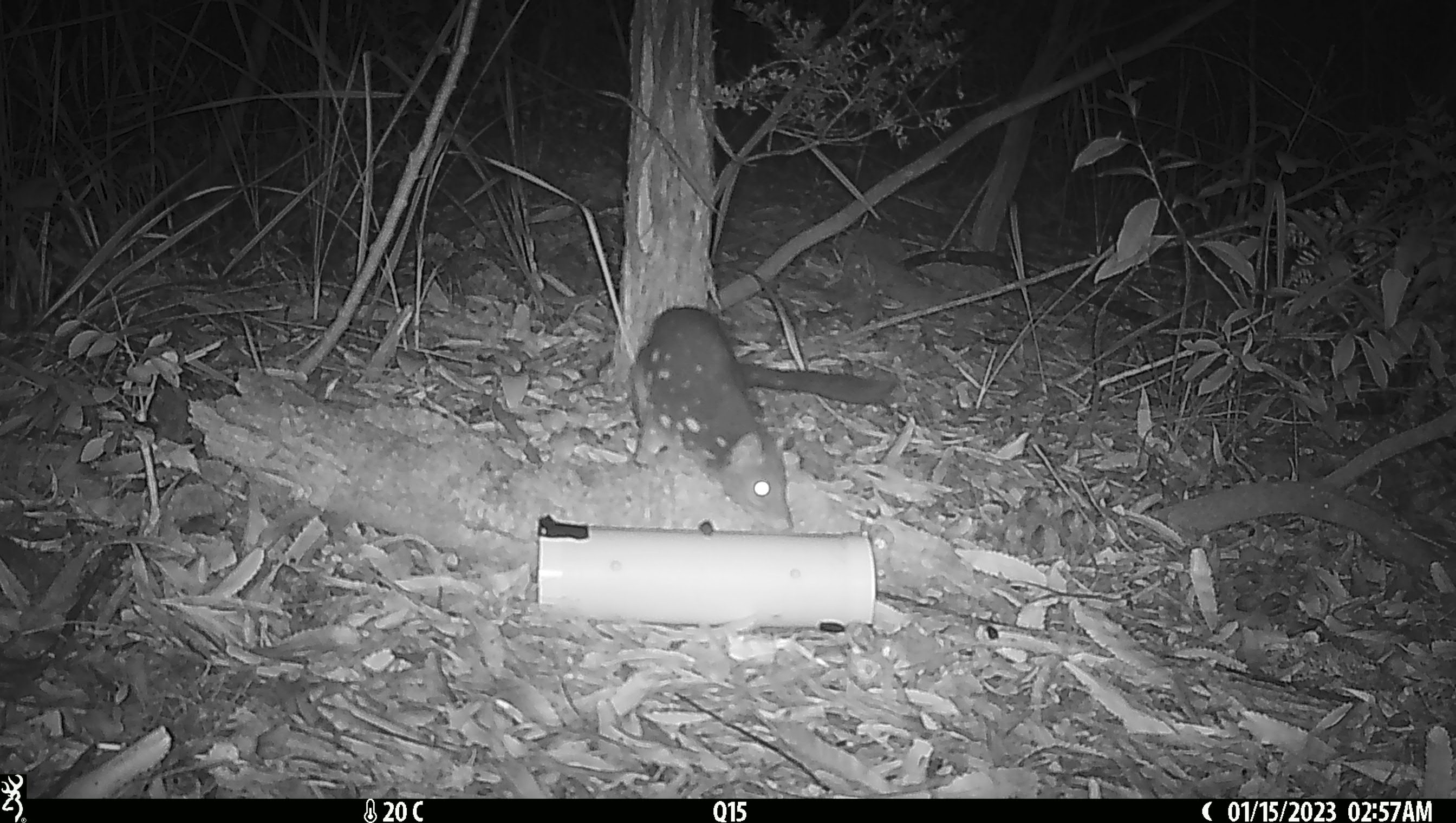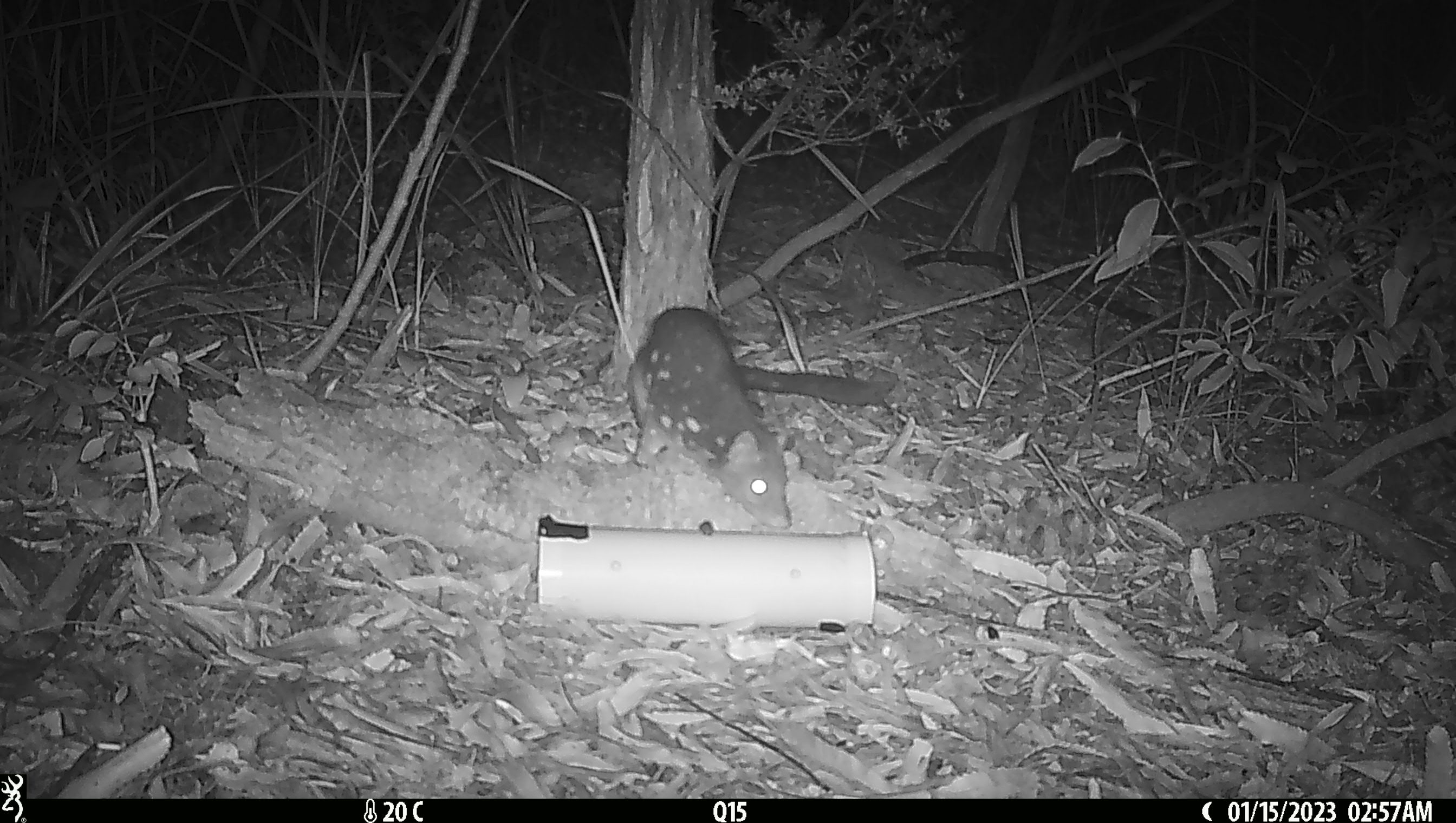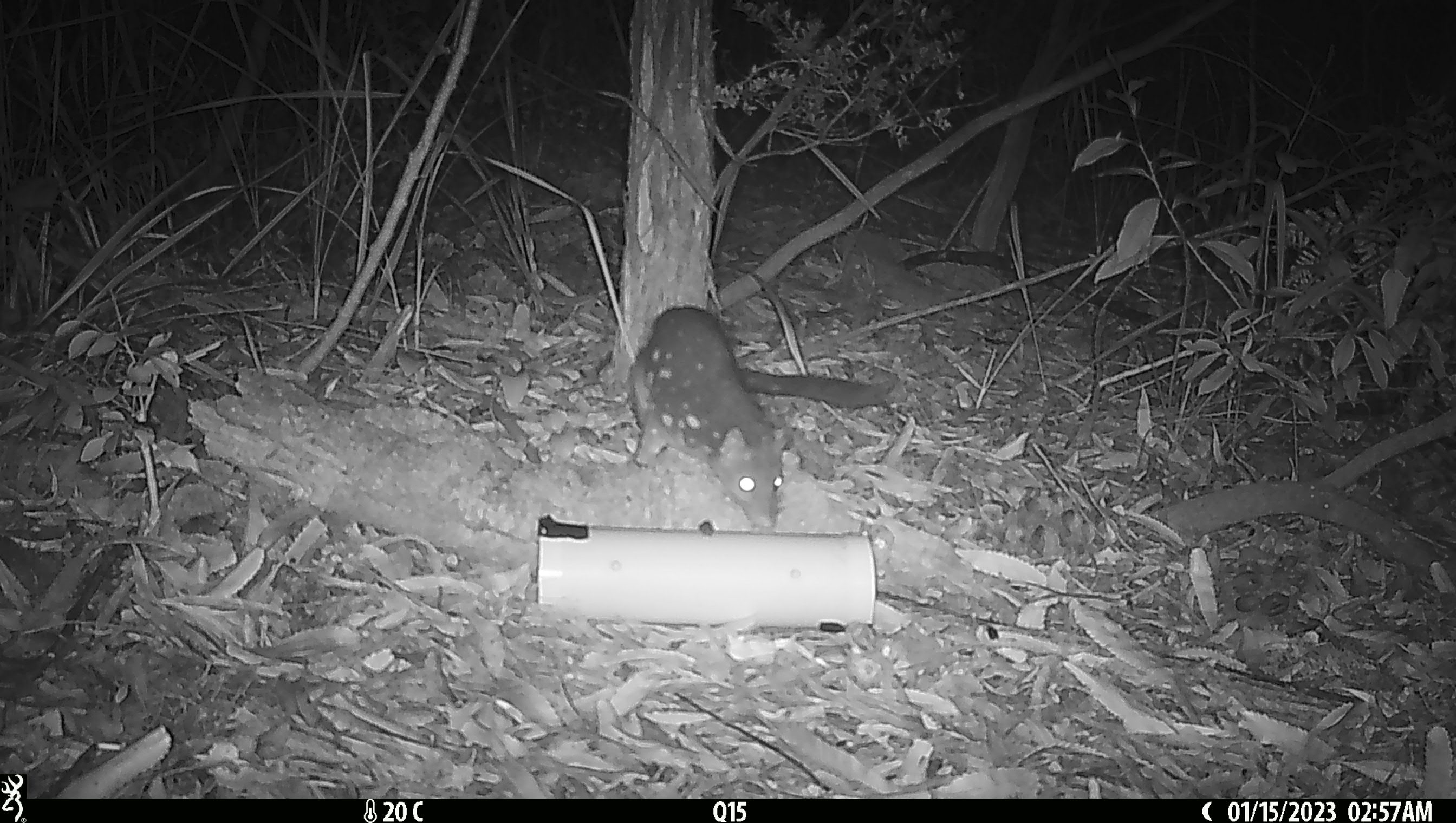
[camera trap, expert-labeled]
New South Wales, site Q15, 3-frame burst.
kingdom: Animalia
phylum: Chordata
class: Mammalia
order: Dasyuromorphia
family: Dasyuridae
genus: Dasyurus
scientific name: Dasyurus maculatus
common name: spotted-tailed quoll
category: quoll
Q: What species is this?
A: Quoll (spotted-tailed quoll) (Dasyurus maculatus).